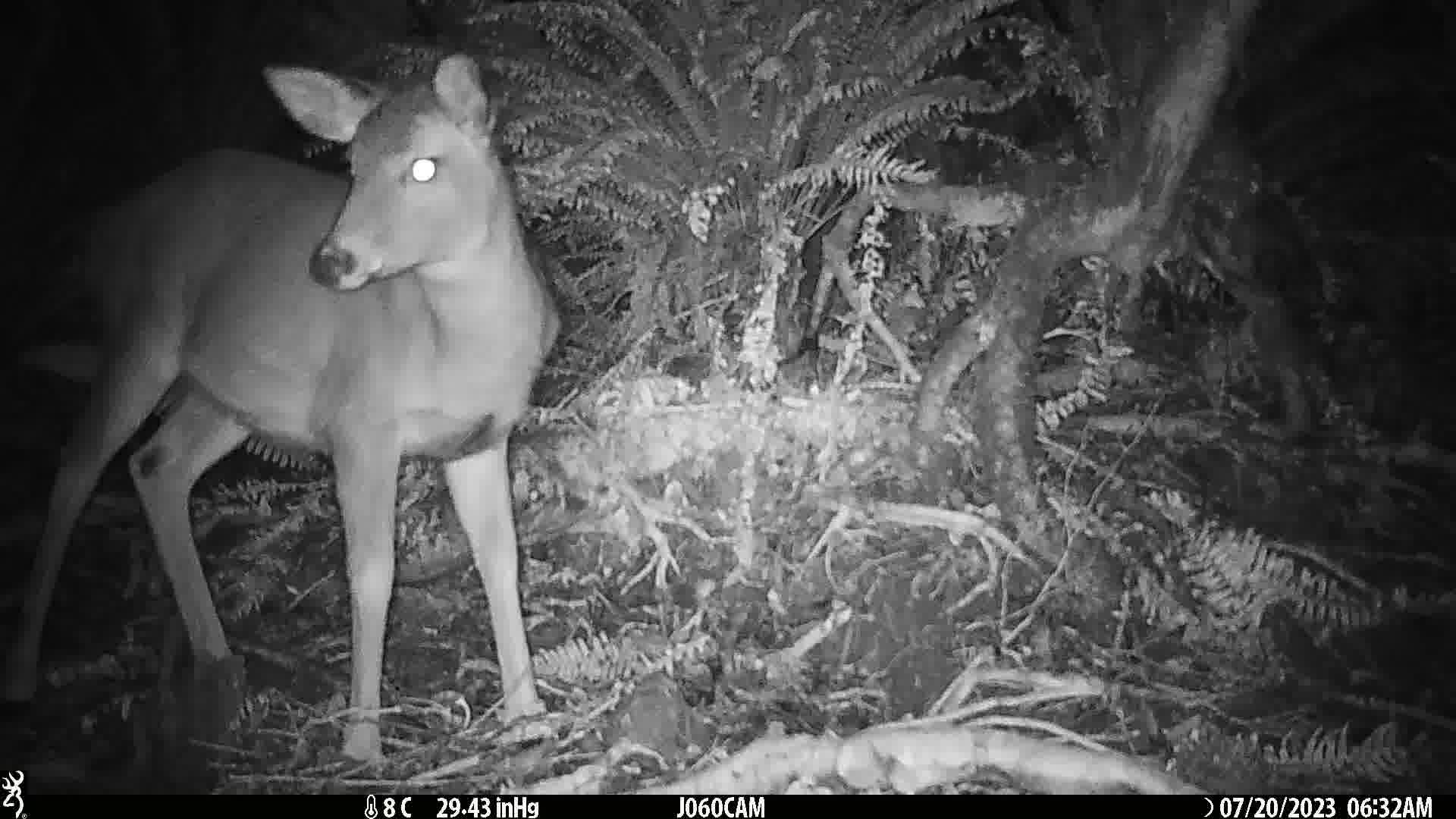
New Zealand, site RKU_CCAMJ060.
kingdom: Animalia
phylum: Chordata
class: Mammalia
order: Artiodactyla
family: Cervidae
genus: Odocoileus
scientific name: Odocoileus virginianus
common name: white-tailed deer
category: white tailed deer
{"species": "white tailed deer (white-tailed deer) (Odocoileus virginianus)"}